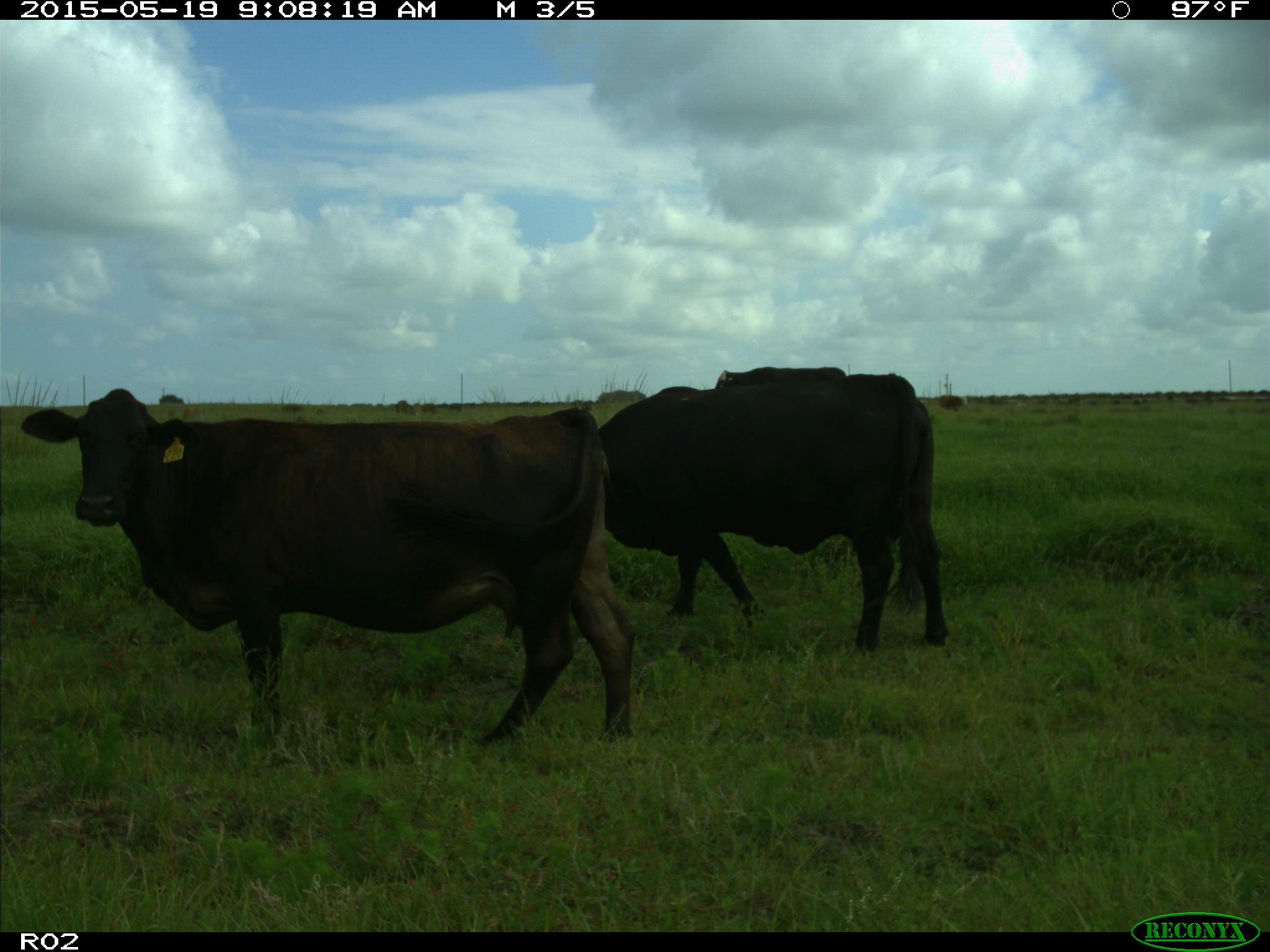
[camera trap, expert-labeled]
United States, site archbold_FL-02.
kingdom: Animalia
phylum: Chordata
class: Mammalia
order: Artiodactyla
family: Bovidae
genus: Bos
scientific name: Bos taurus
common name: domestic cow